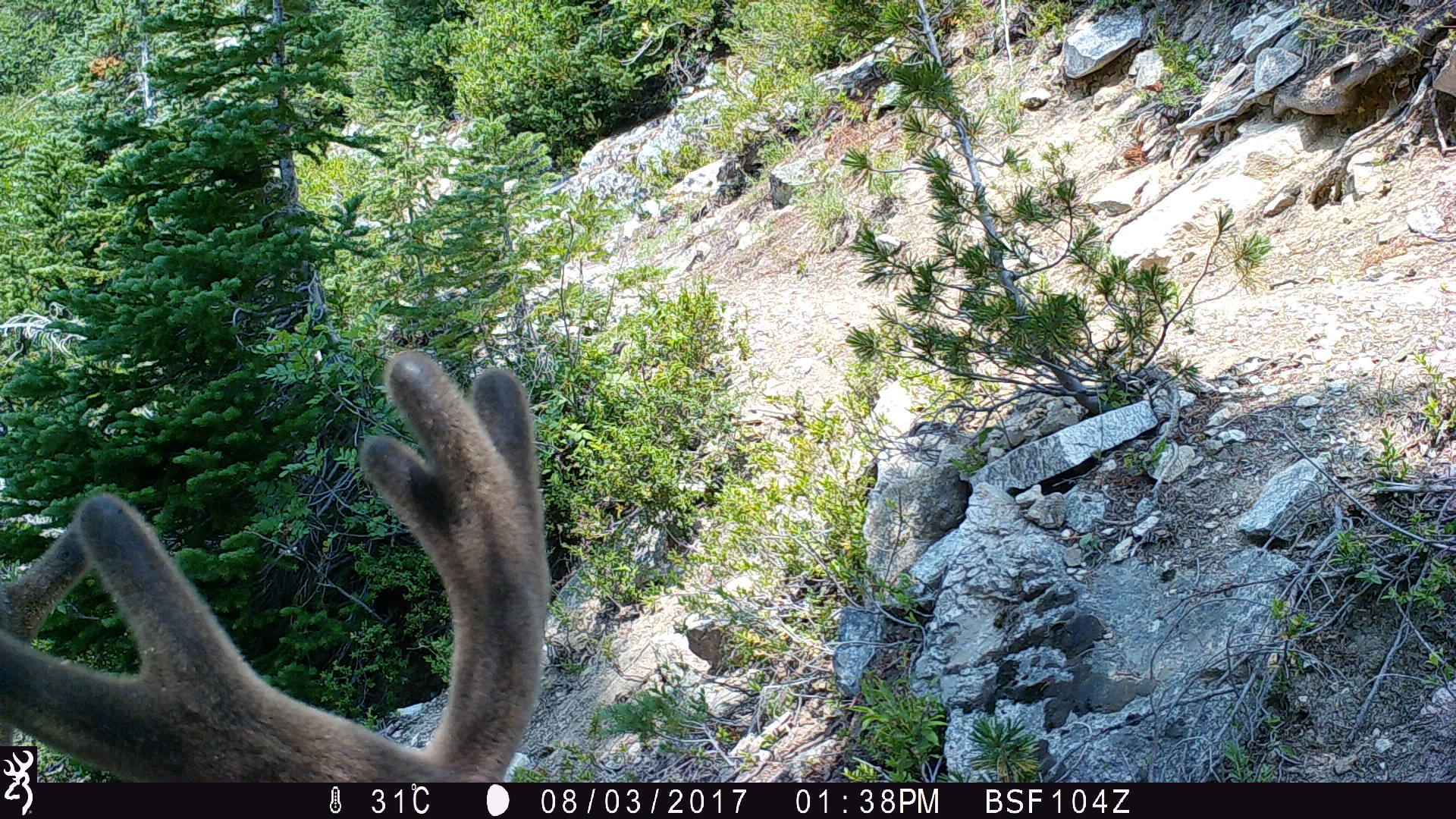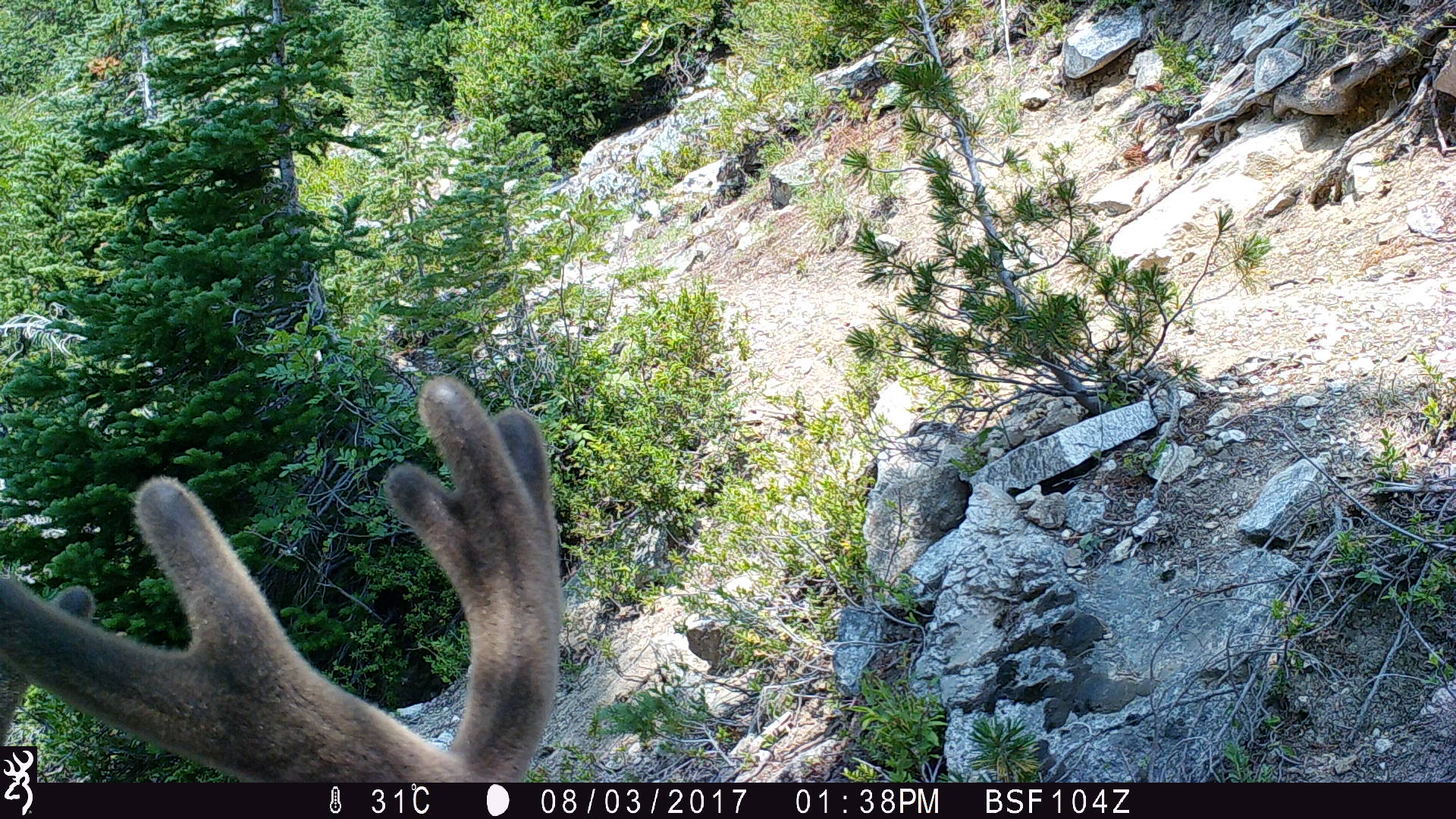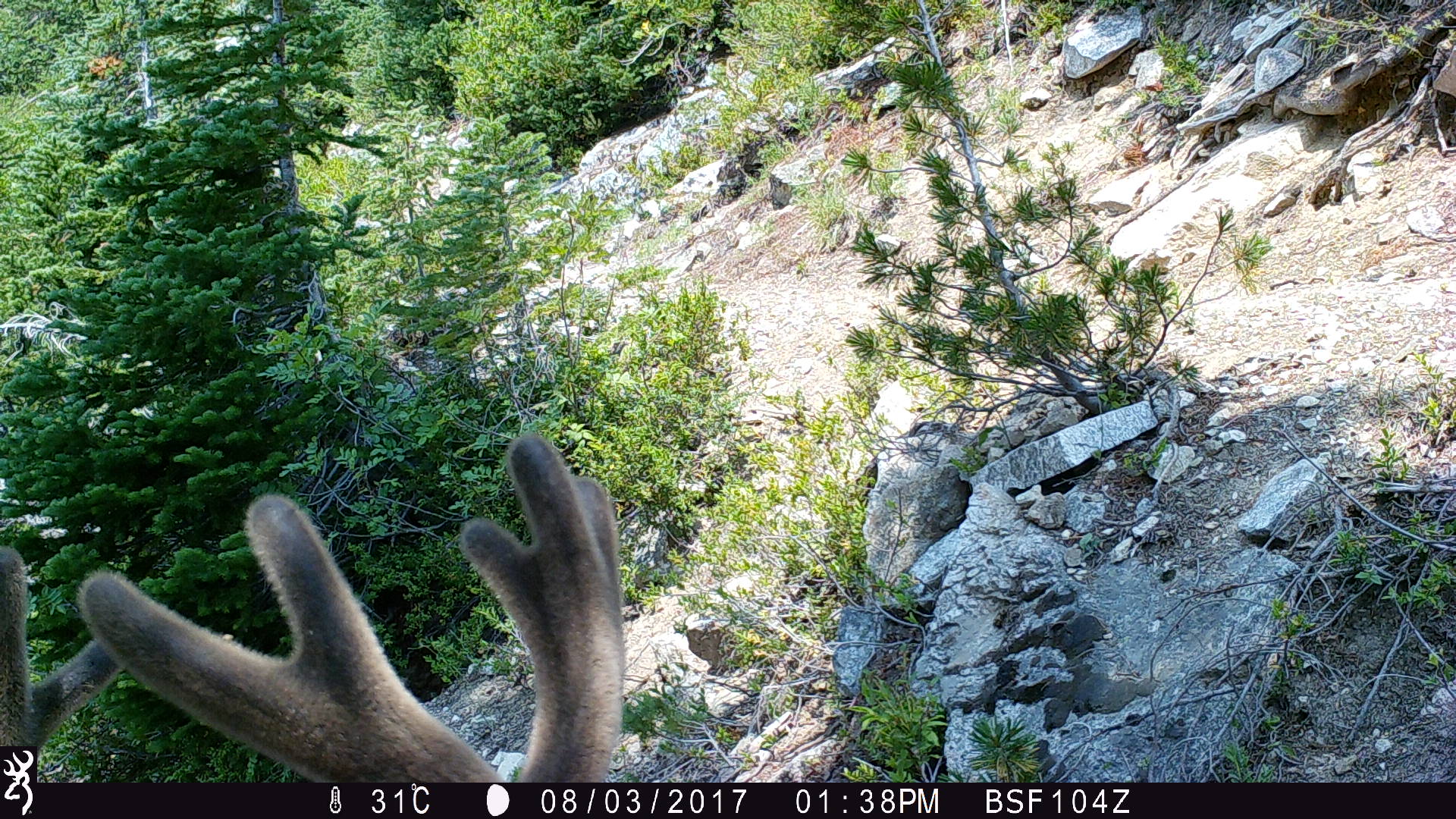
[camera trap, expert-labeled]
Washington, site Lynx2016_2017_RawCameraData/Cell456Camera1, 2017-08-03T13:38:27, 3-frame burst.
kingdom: Animalia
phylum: Chordata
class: Mammalia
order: Artiodactyla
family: Cervidae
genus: Odocoileus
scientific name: Odocoileus hemionus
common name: mule deer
Odocoileus hemionus (mule deer). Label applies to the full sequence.